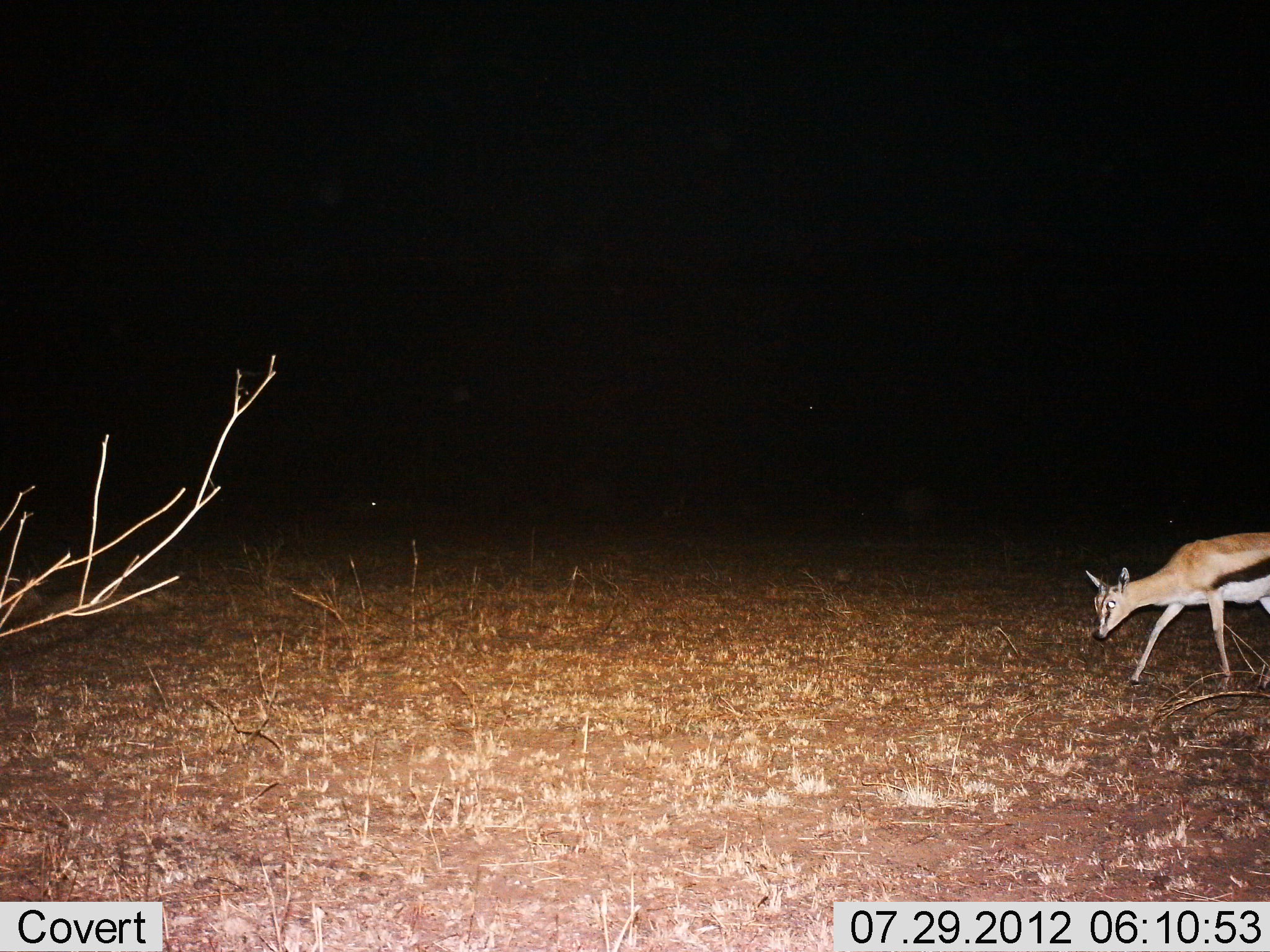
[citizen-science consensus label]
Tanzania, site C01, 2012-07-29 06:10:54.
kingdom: Animalia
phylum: Chordata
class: Mammalia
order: Artiodactyla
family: Bovidae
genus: Eudorcas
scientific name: Eudorcas thomsonii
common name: thomson's gazelle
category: gazellethomsons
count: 1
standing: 0%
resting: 0%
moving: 90%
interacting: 0%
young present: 0%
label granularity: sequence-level